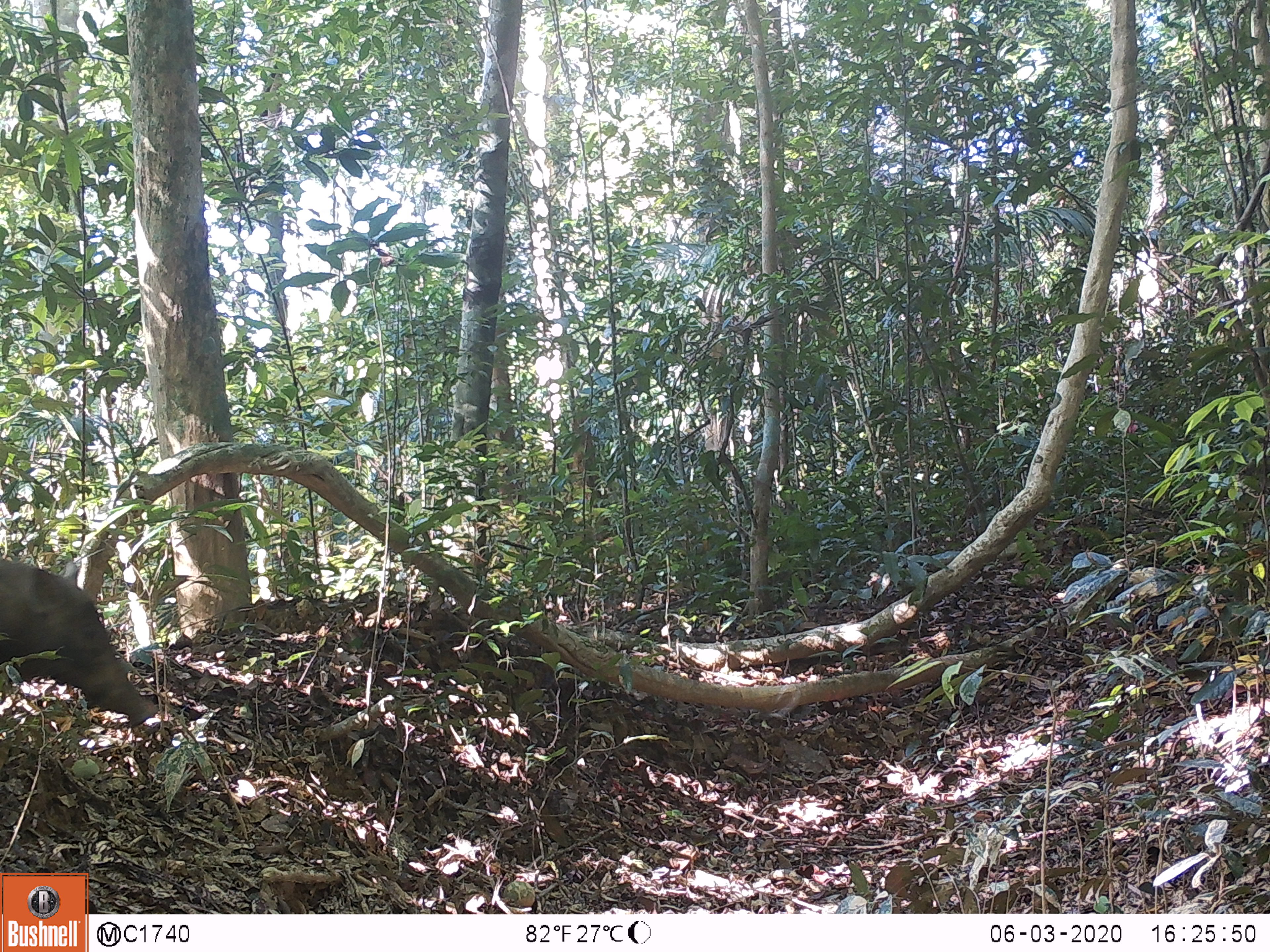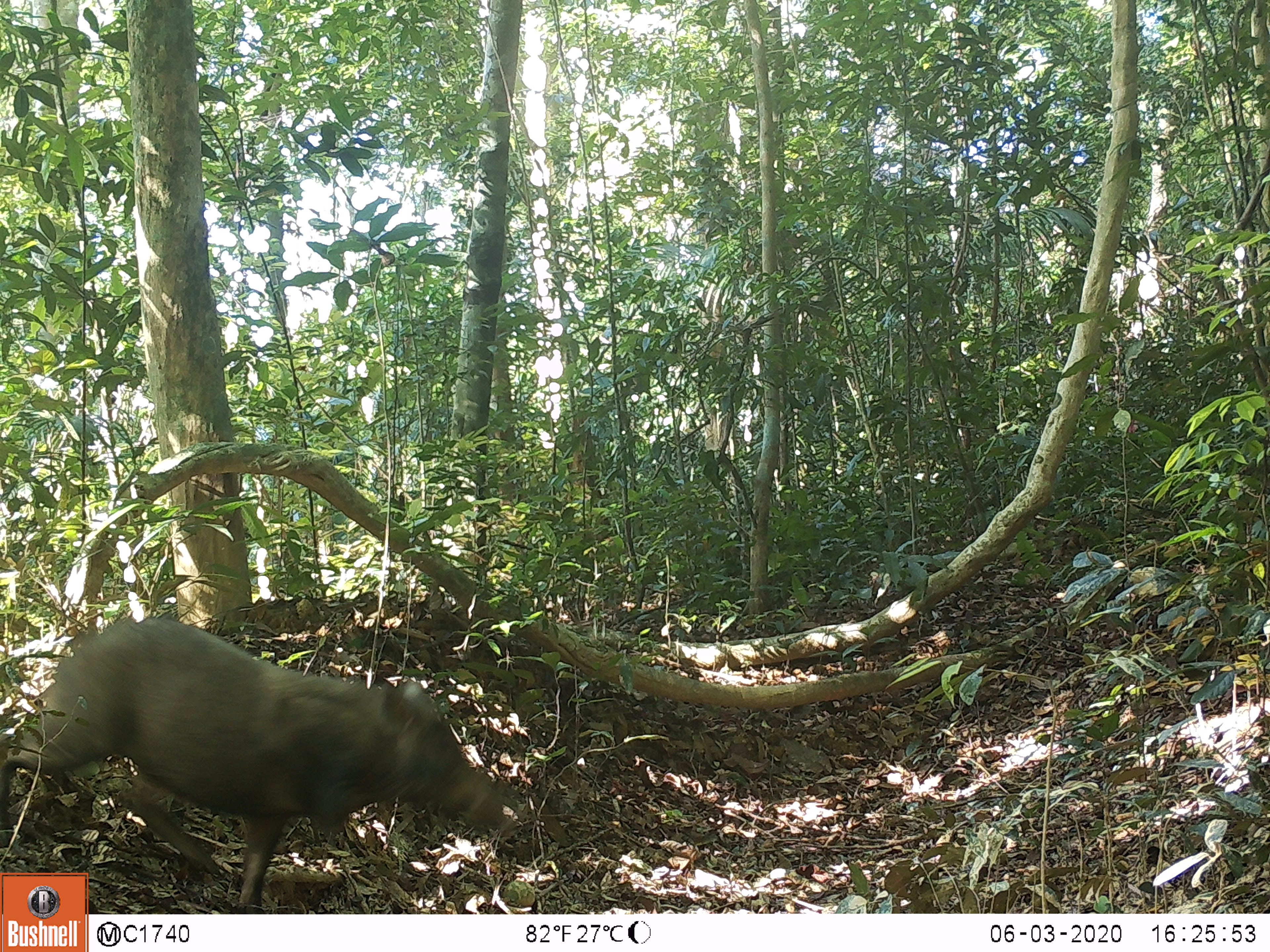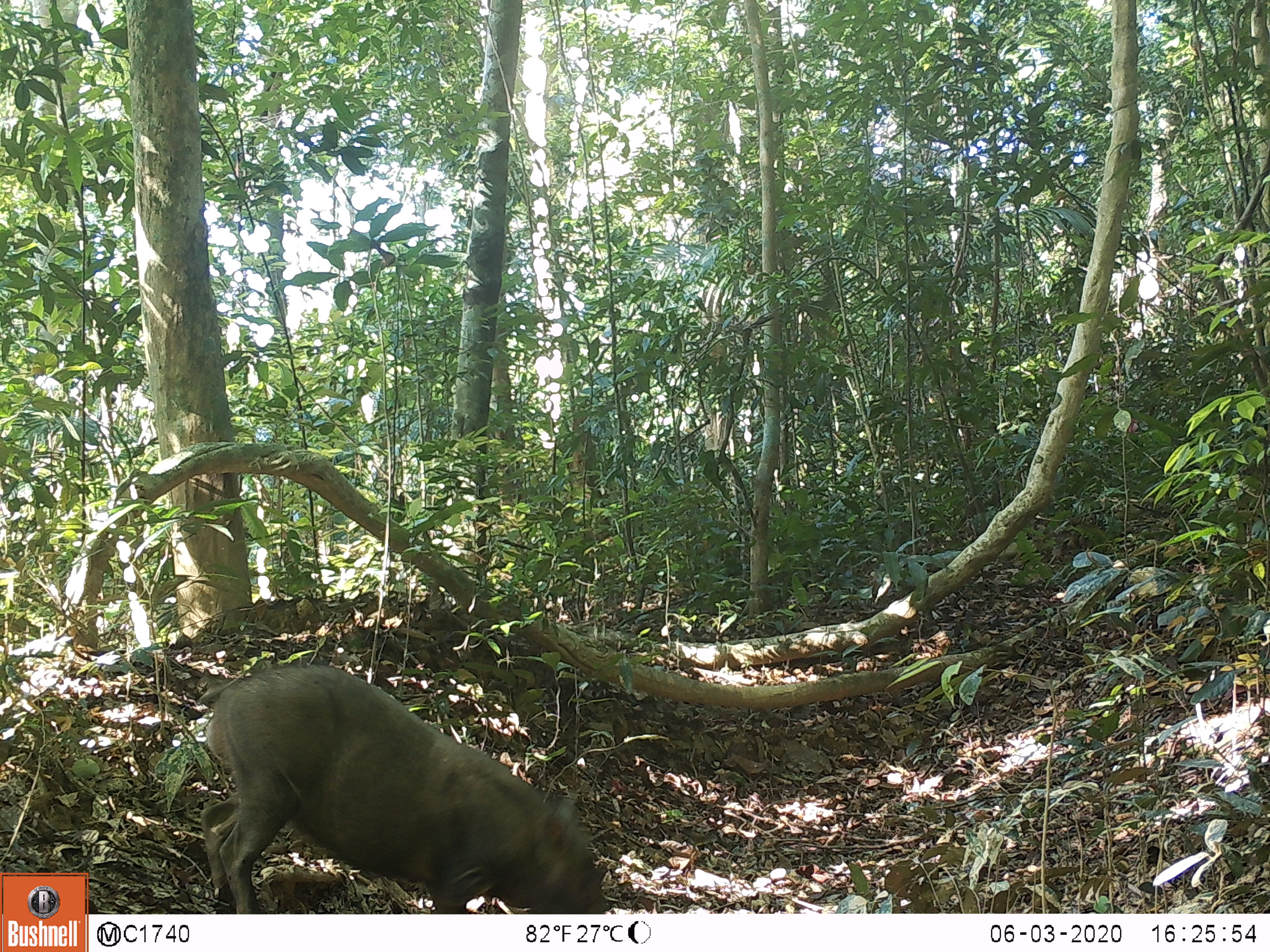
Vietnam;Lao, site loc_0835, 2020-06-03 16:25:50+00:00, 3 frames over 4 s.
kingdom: Animalia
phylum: Chordata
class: Mammalia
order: Artiodactyla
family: Suidae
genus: Sus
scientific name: Sus scrofa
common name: eurasian wild pig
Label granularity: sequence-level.